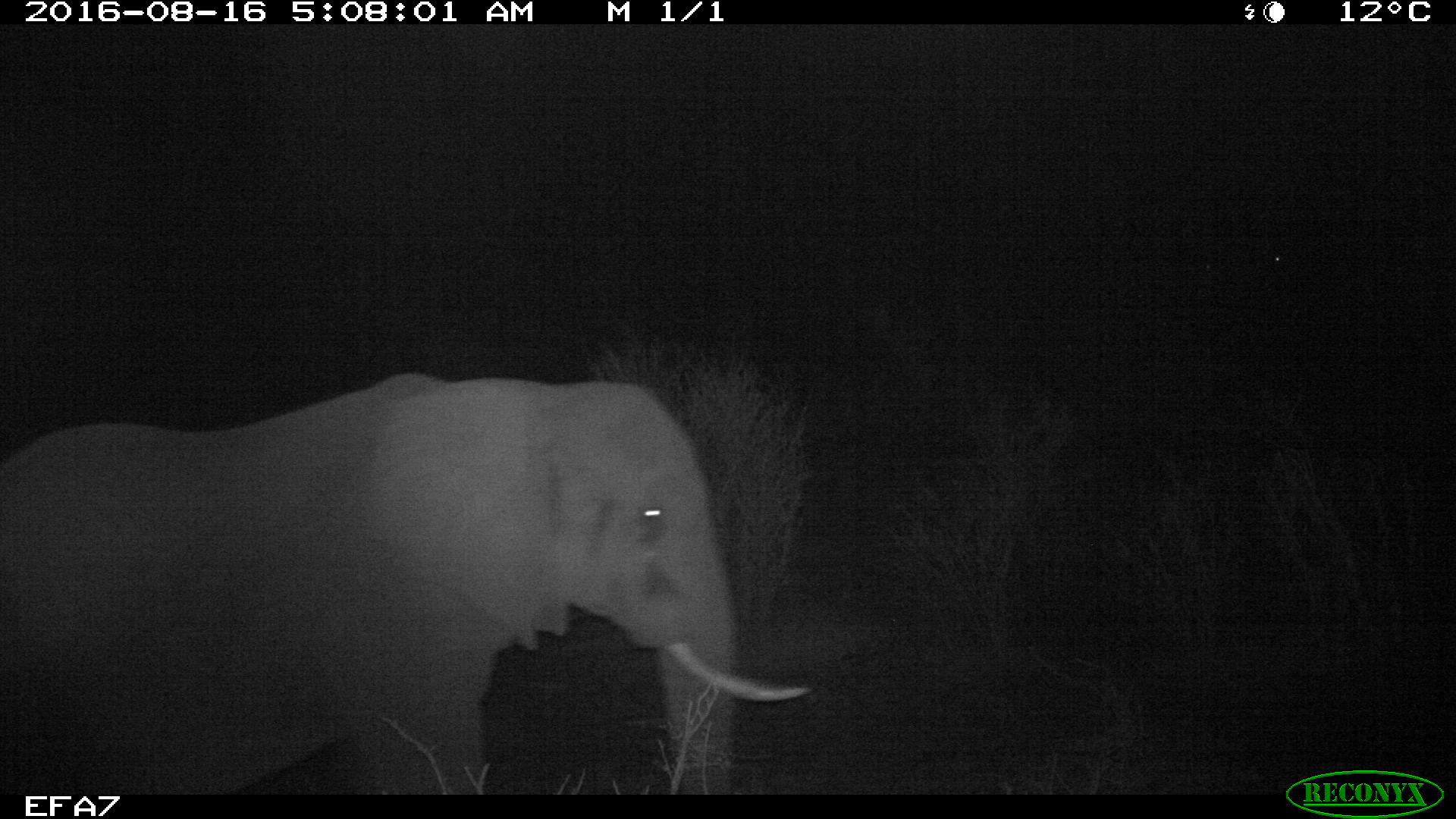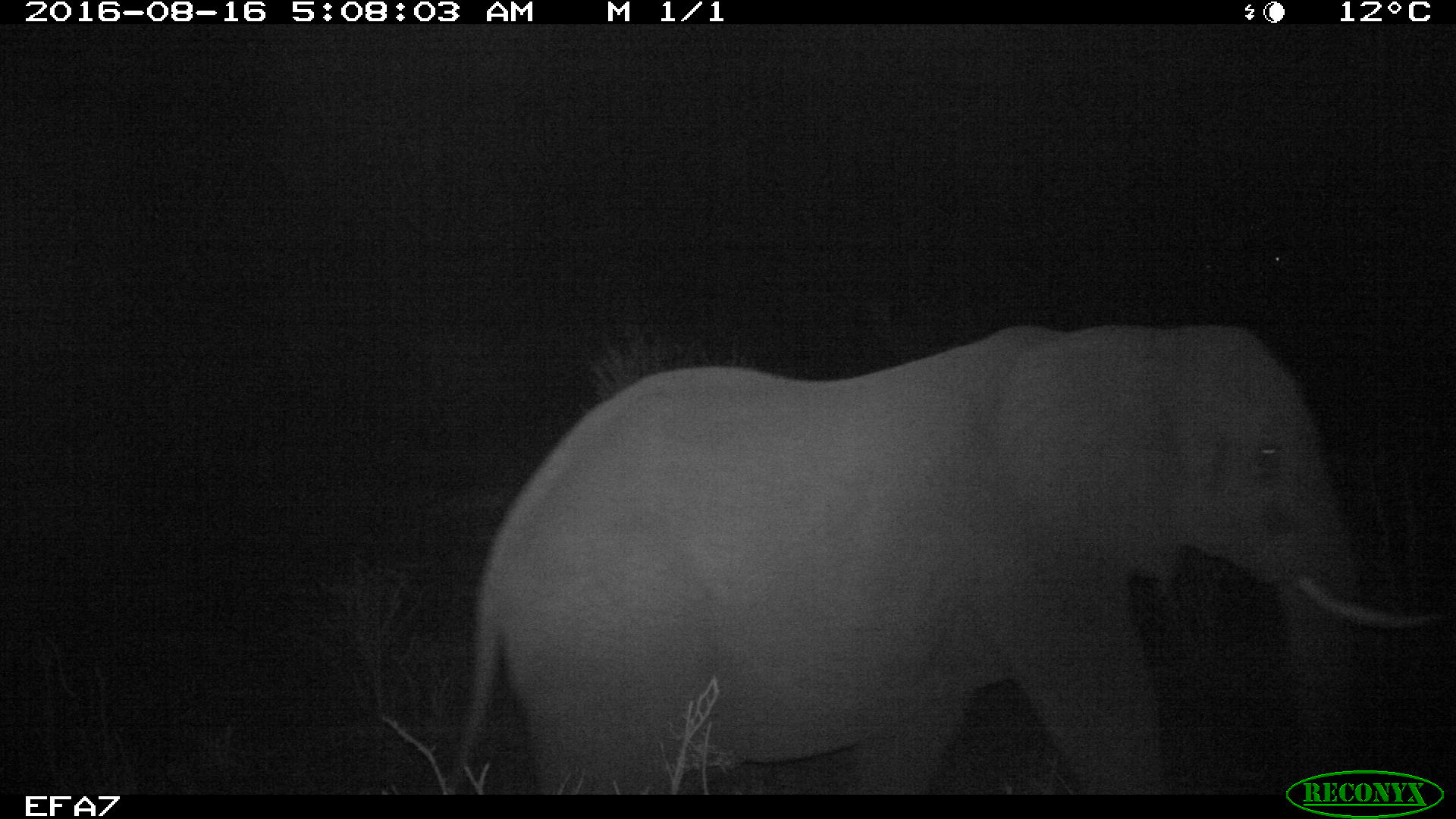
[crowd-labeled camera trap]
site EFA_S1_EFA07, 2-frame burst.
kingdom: Animalia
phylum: Chordata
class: Mammalia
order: Proboscidea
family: Elephantidae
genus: Loxodonta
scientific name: Loxodonta africana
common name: african bush elephant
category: elephant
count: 1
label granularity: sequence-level